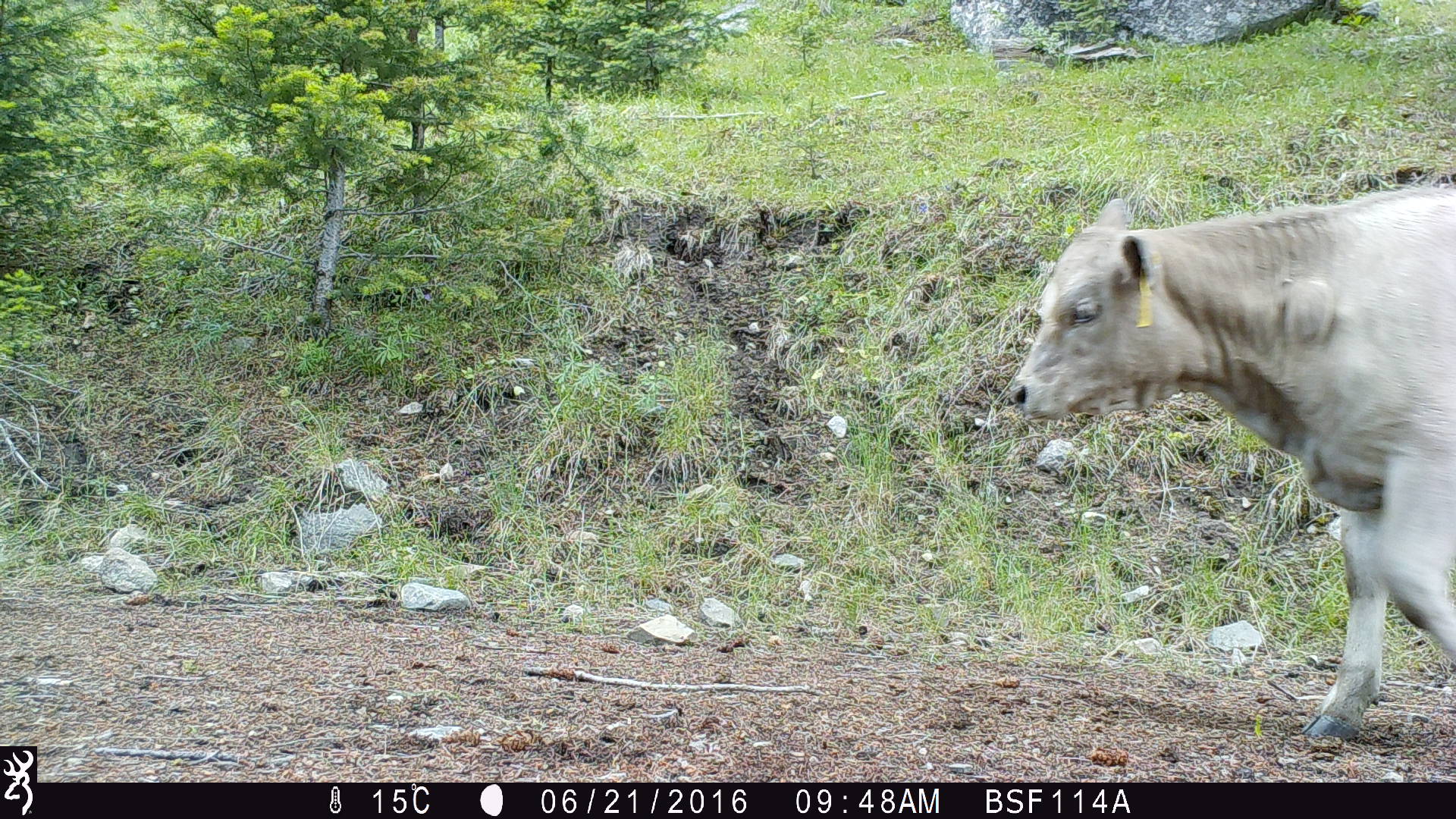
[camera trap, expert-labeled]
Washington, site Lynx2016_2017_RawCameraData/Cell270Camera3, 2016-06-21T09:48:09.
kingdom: Animalia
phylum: Chordata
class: Mammalia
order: Artiodactyla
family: Bovidae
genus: Bos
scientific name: Bos taurus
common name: domestic cattle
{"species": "domestic cattle (Bos taurus)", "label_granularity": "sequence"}